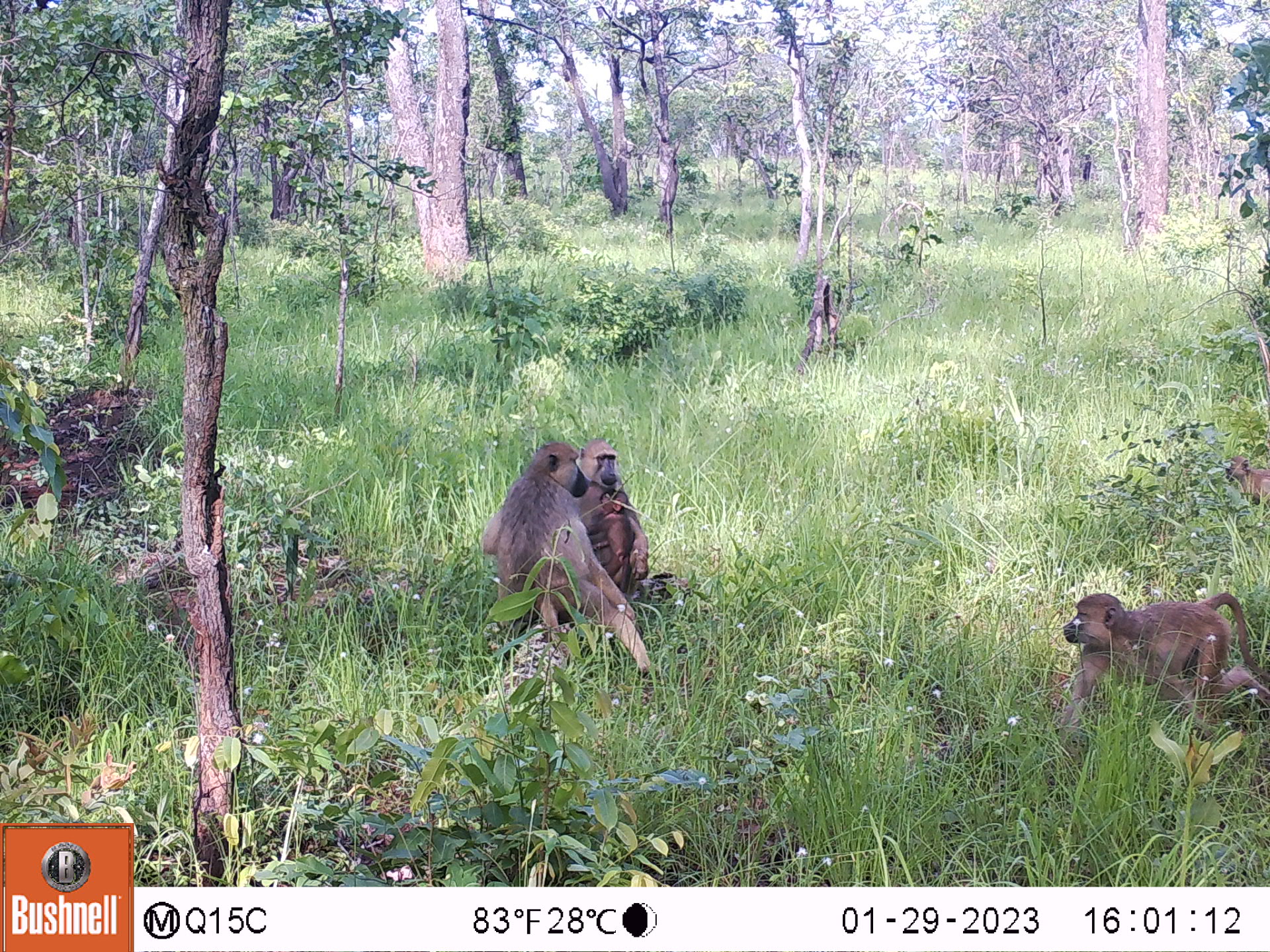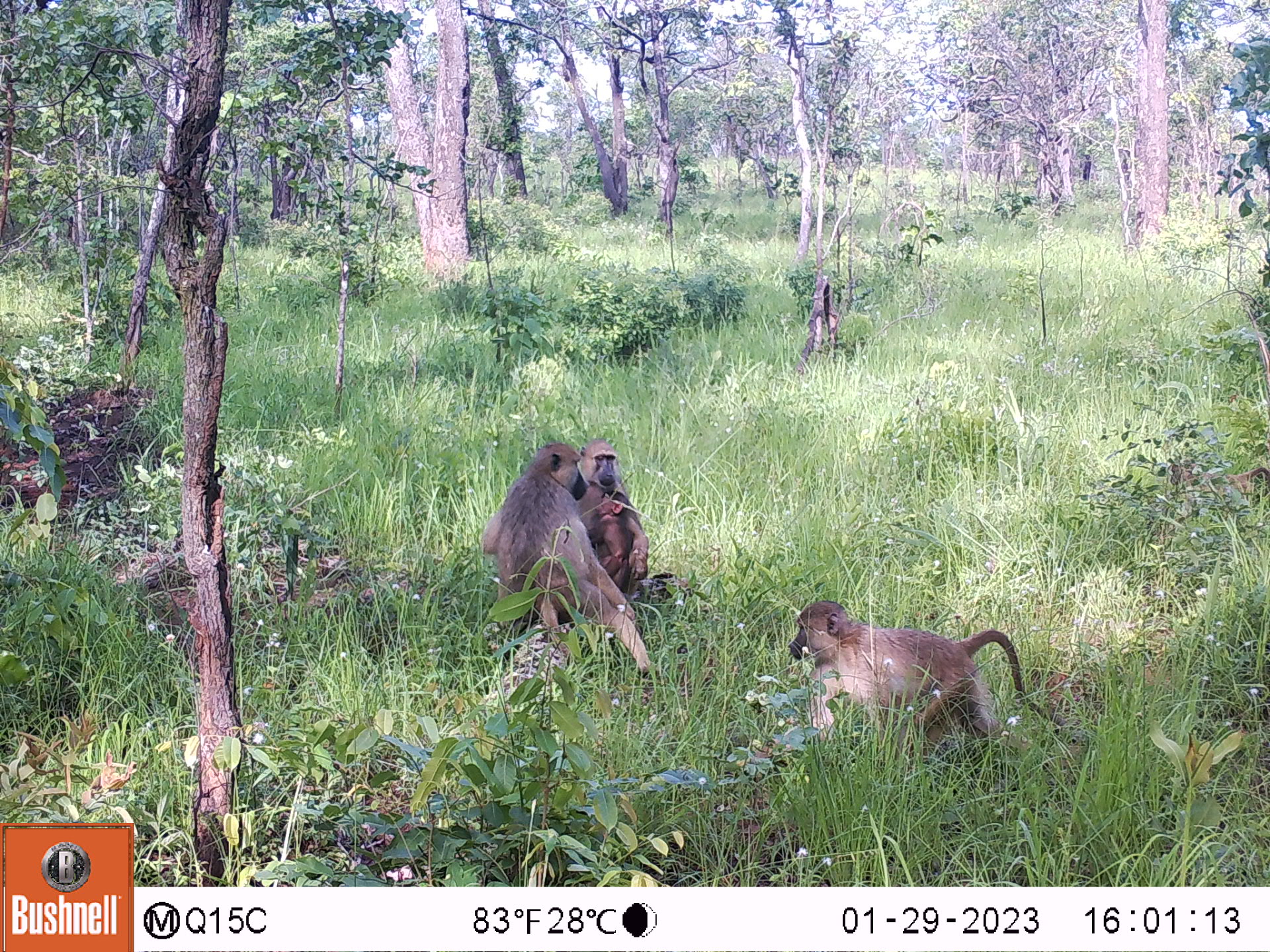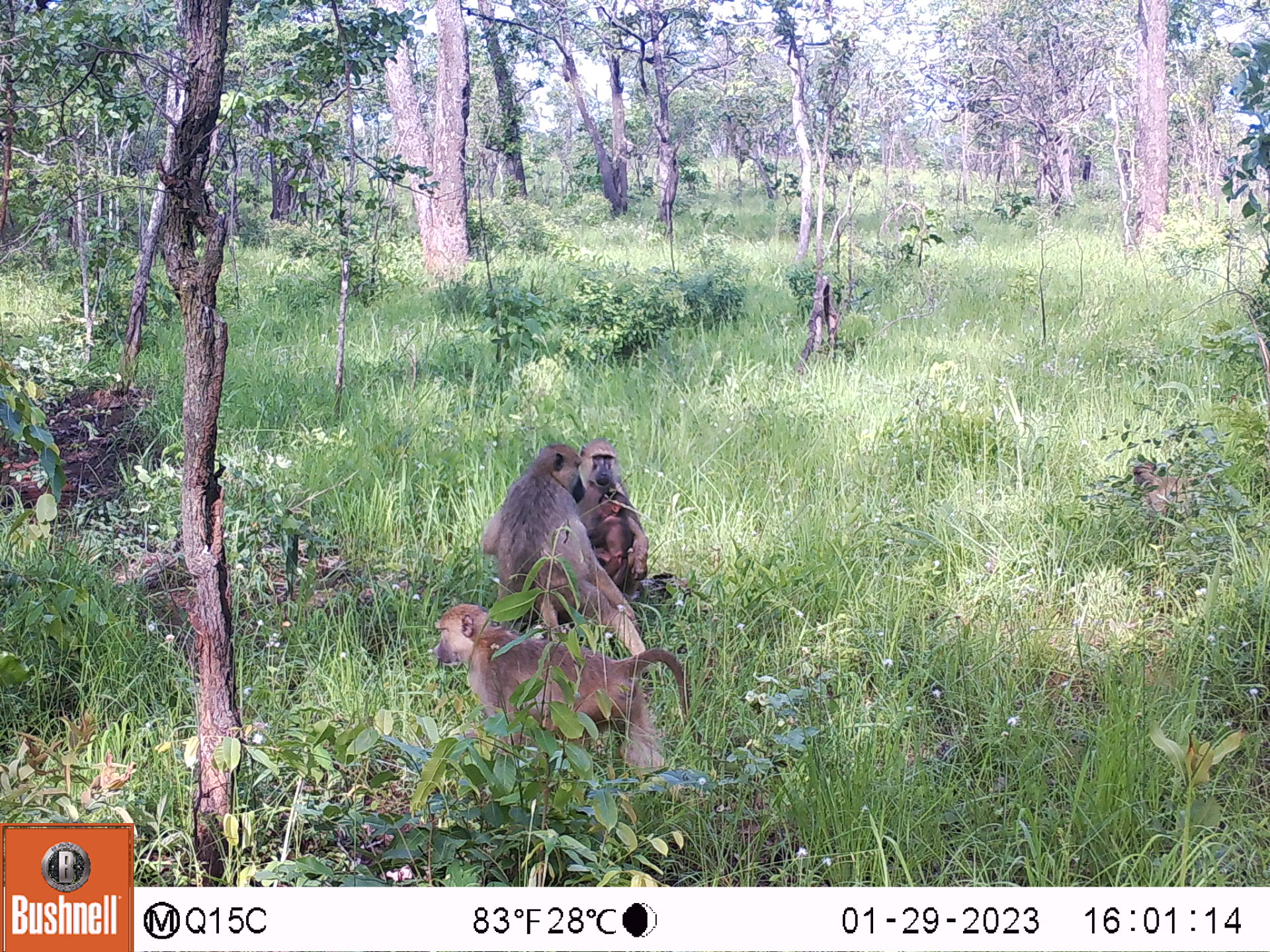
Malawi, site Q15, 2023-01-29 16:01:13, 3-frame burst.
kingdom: Animalia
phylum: Chordata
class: Mammalia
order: Primates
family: Cercopithecidae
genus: Papio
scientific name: Papio cynocephalus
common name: yellow baboon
Yellow baboon (Papio cynocephalus), count 5.